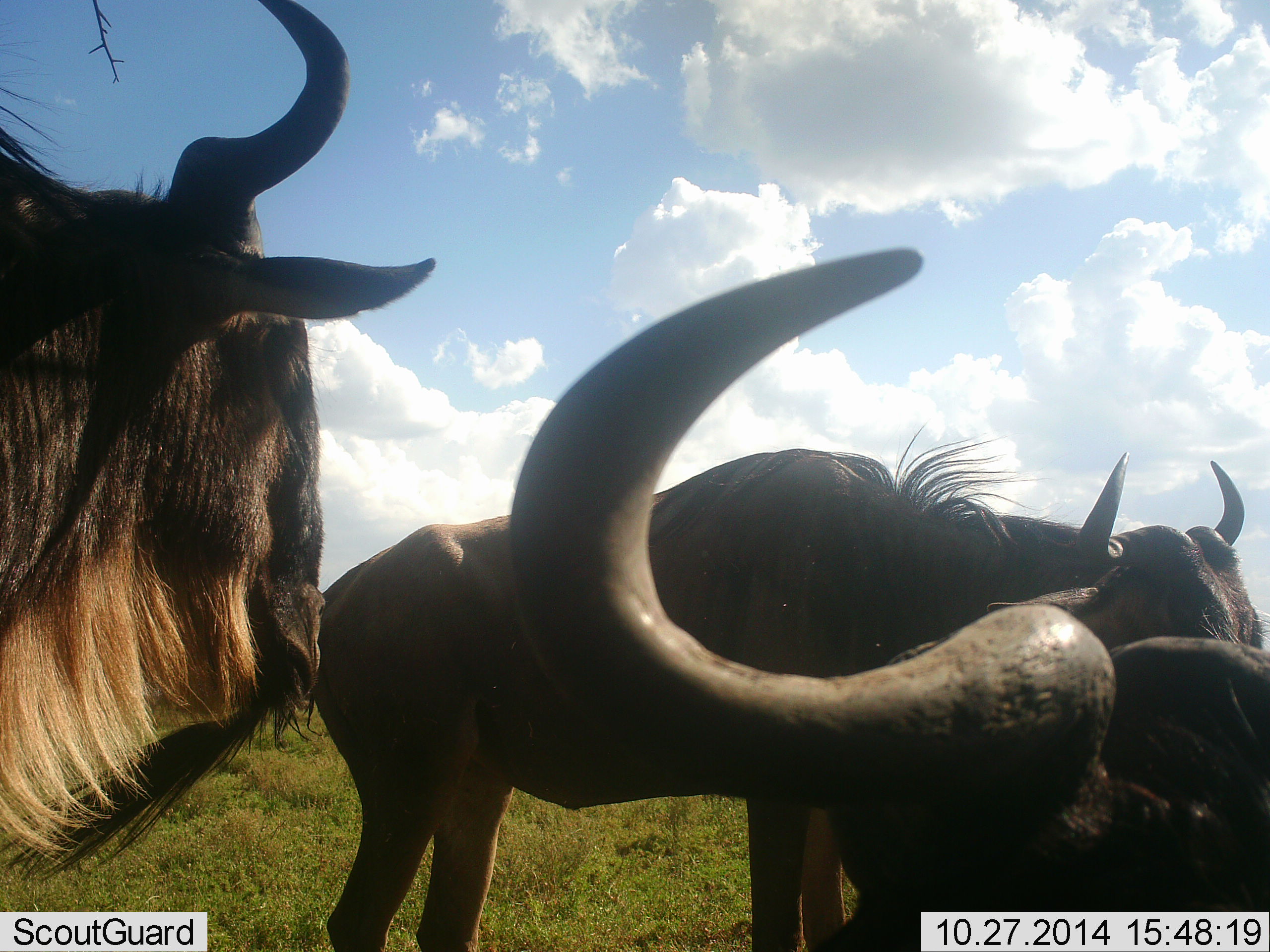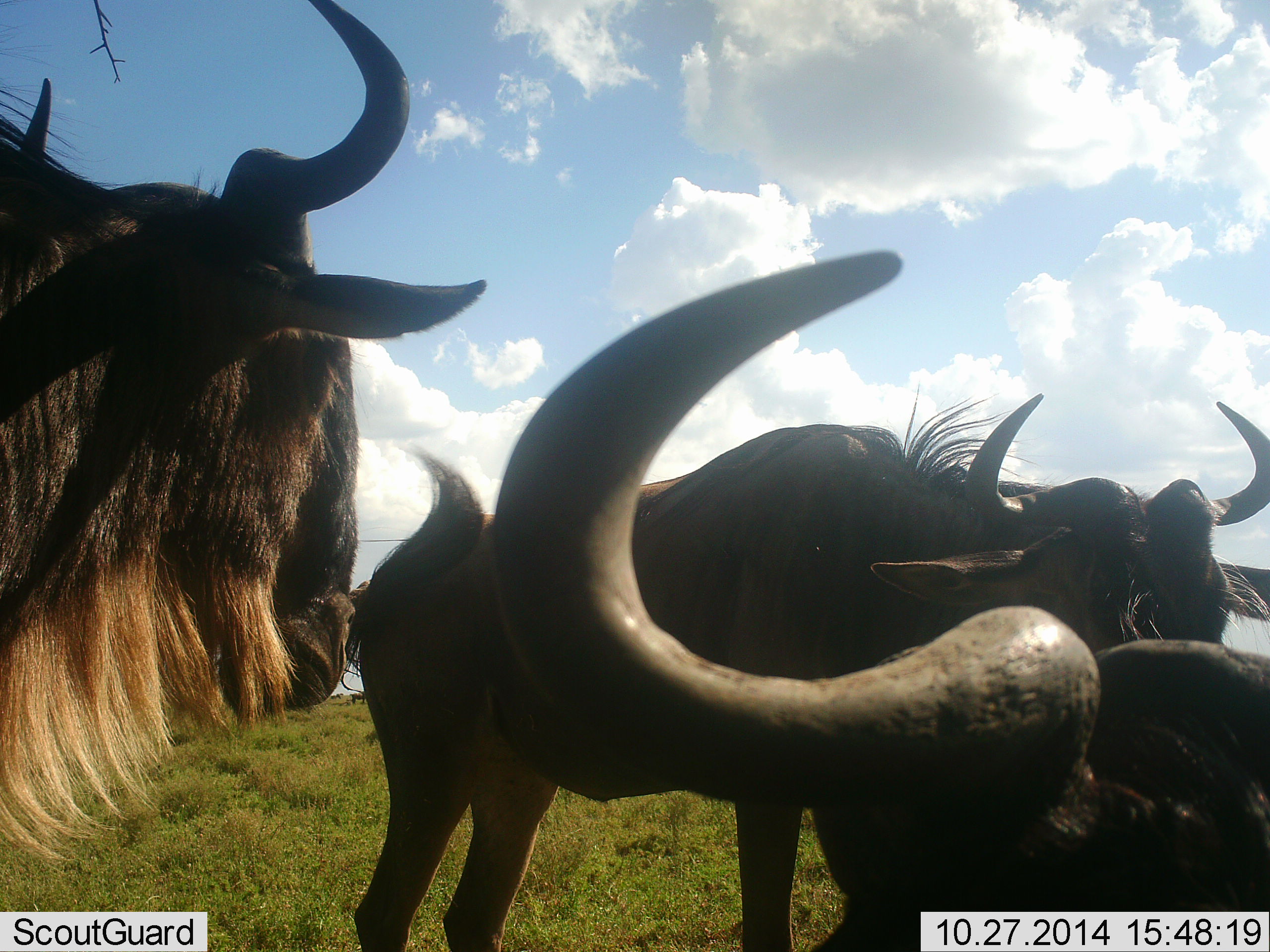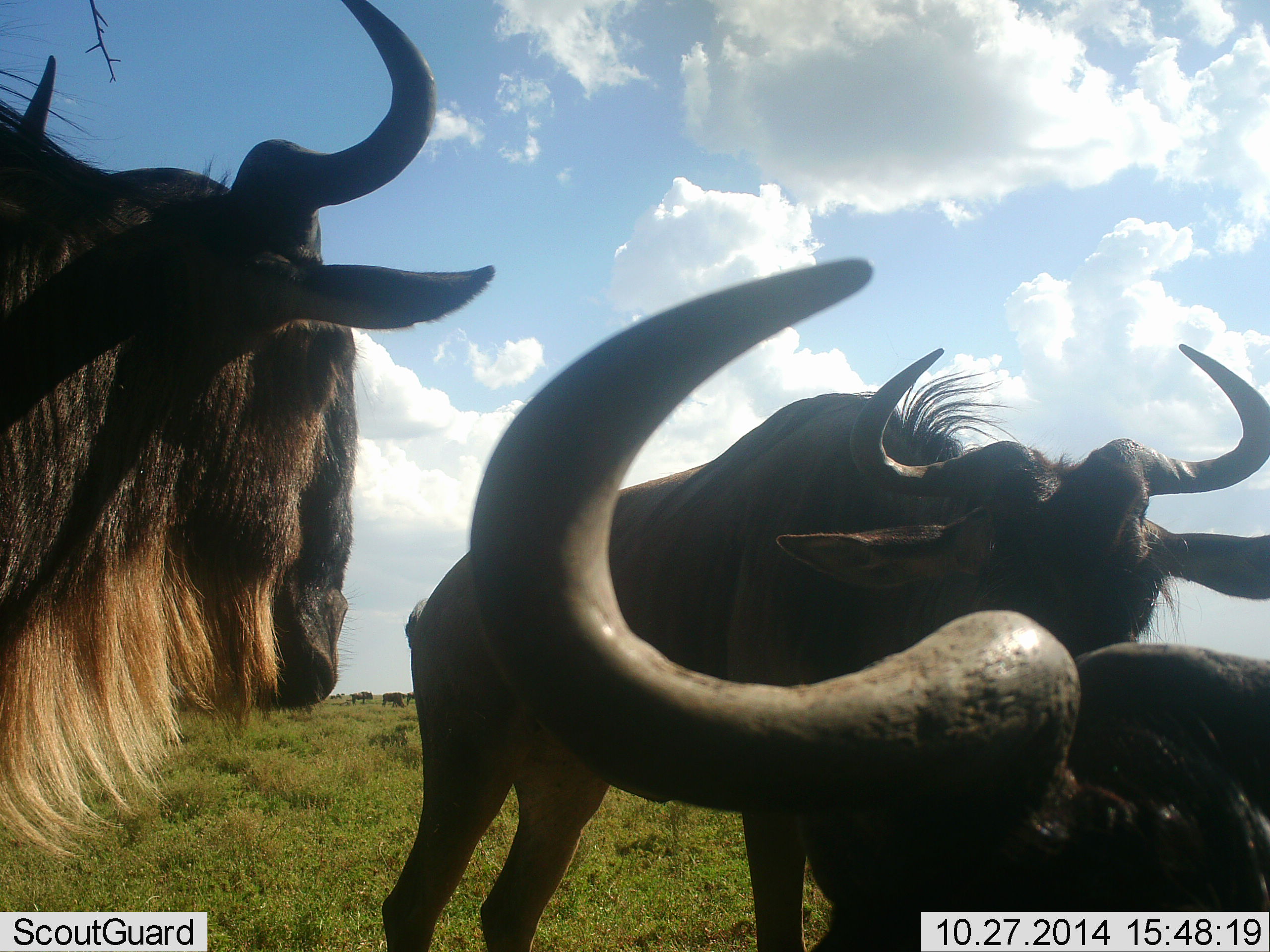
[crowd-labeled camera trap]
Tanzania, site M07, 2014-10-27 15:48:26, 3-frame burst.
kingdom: Animalia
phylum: Chordata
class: Mammalia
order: Artiodactyla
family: Bovidae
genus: Connochaetes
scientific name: Connochaetes taurinus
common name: blue wildebeest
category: wildebeest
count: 3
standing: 90%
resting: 80%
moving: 10%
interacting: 20%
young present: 0%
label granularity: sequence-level